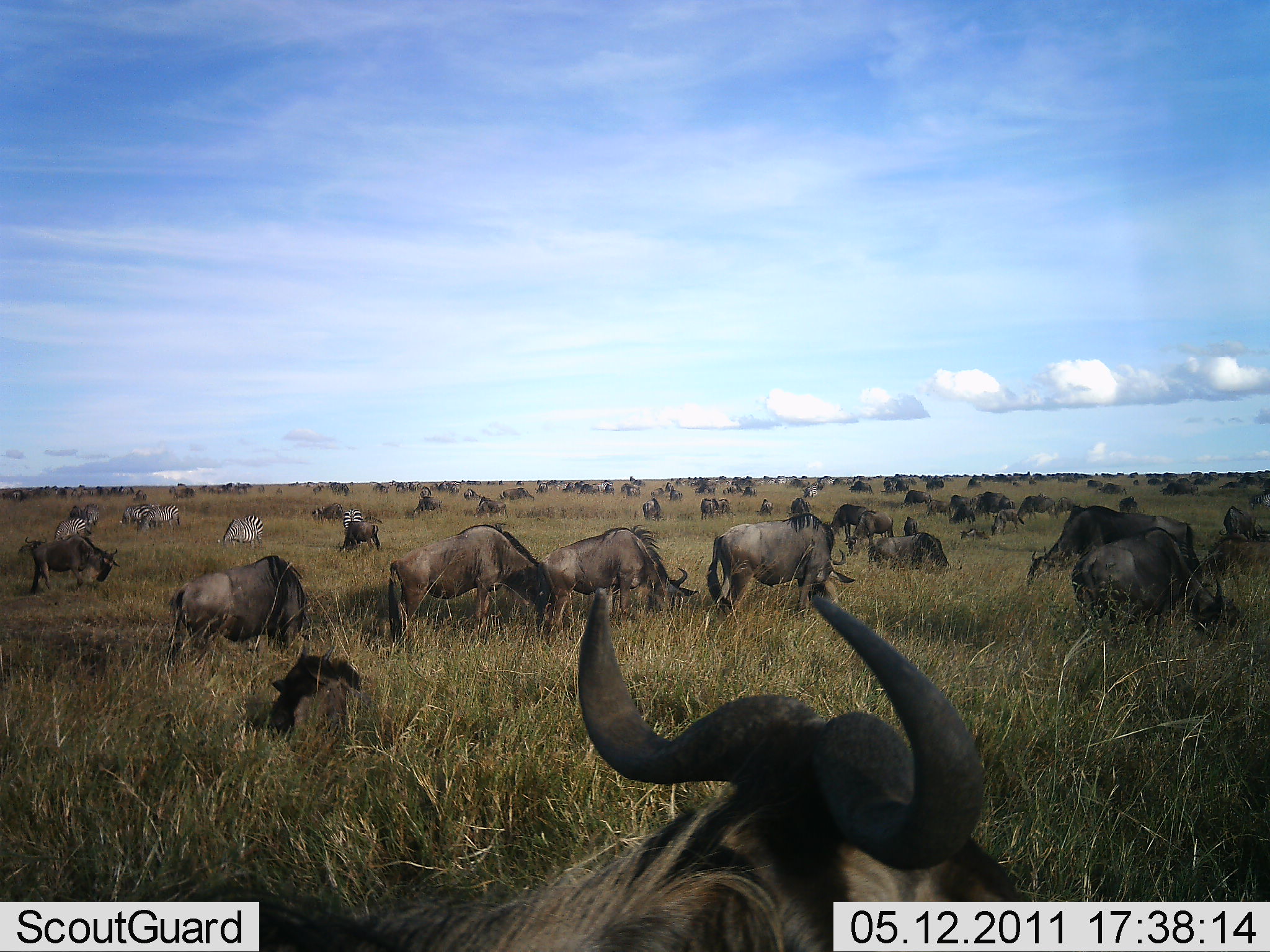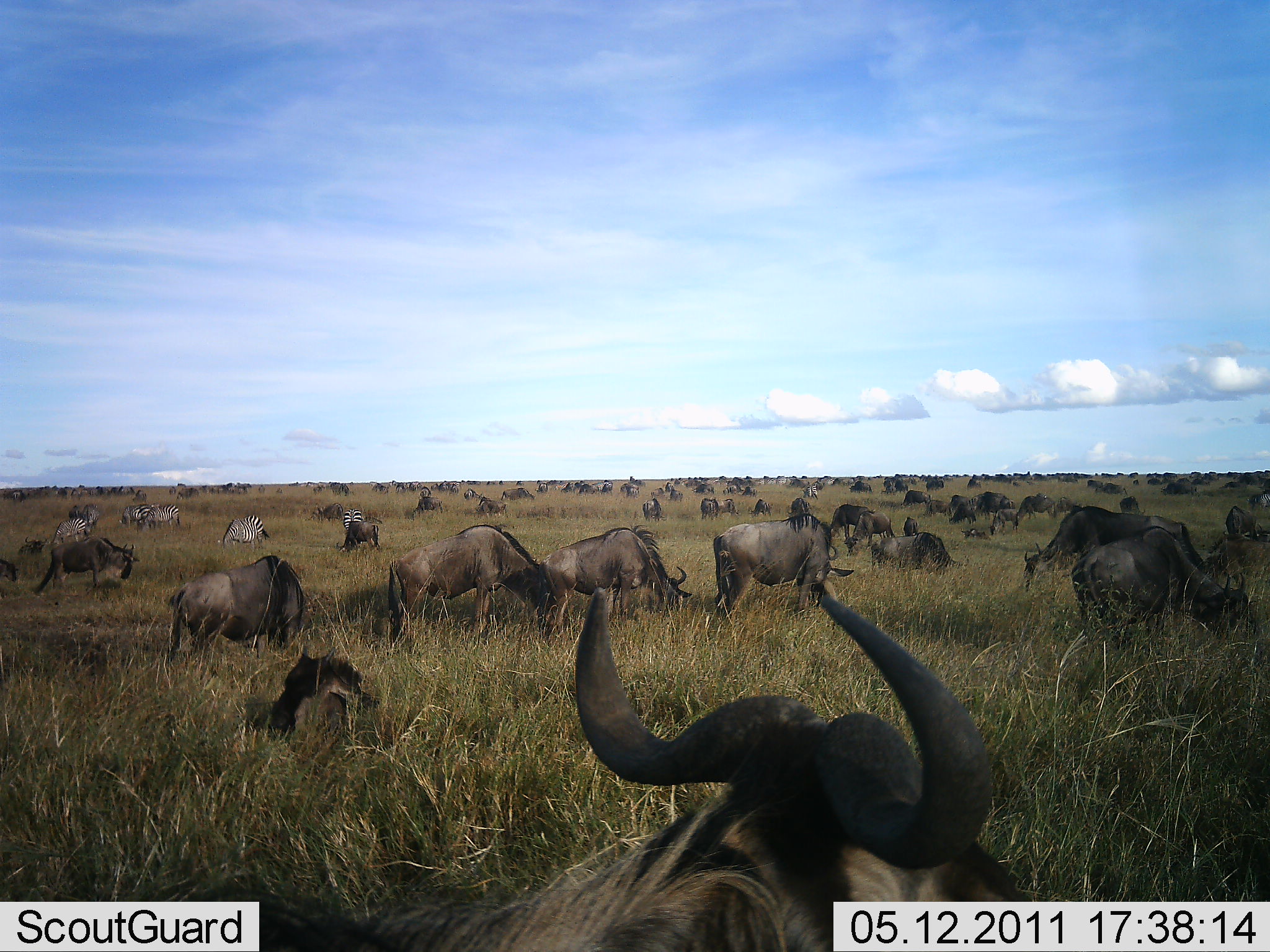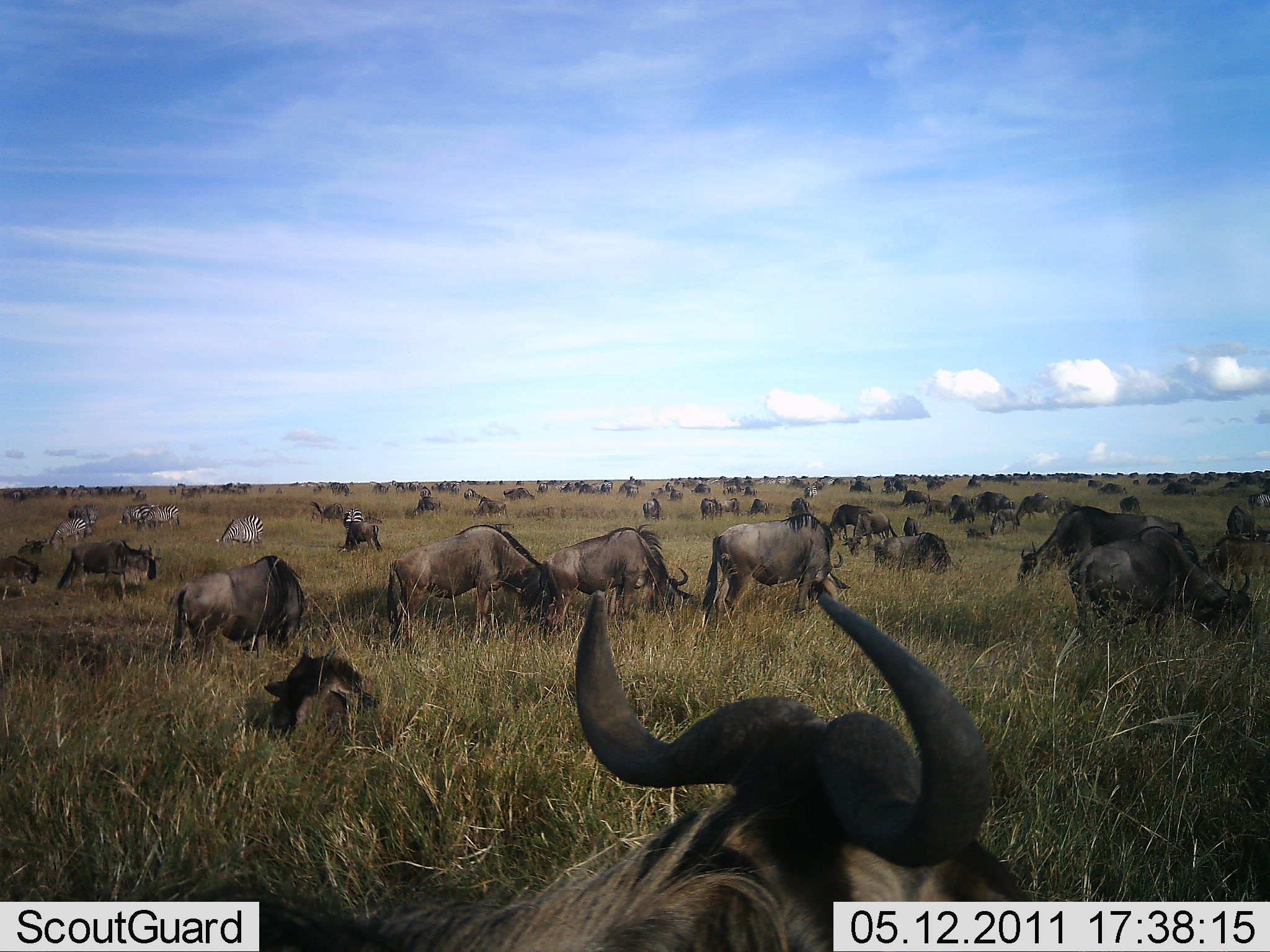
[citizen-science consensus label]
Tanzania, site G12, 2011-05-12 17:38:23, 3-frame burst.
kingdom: Animalia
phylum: Chordata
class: Mammalia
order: Artiodactyla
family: Bovidae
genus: Connochaetes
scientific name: Connochaetes taurinus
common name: blue wildebeest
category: wildebeest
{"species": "wildebeest (blue wildebeest) (Connochaetes taurinus)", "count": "51+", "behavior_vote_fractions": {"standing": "60%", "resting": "40%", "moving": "50%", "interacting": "0%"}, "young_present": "0%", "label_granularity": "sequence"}